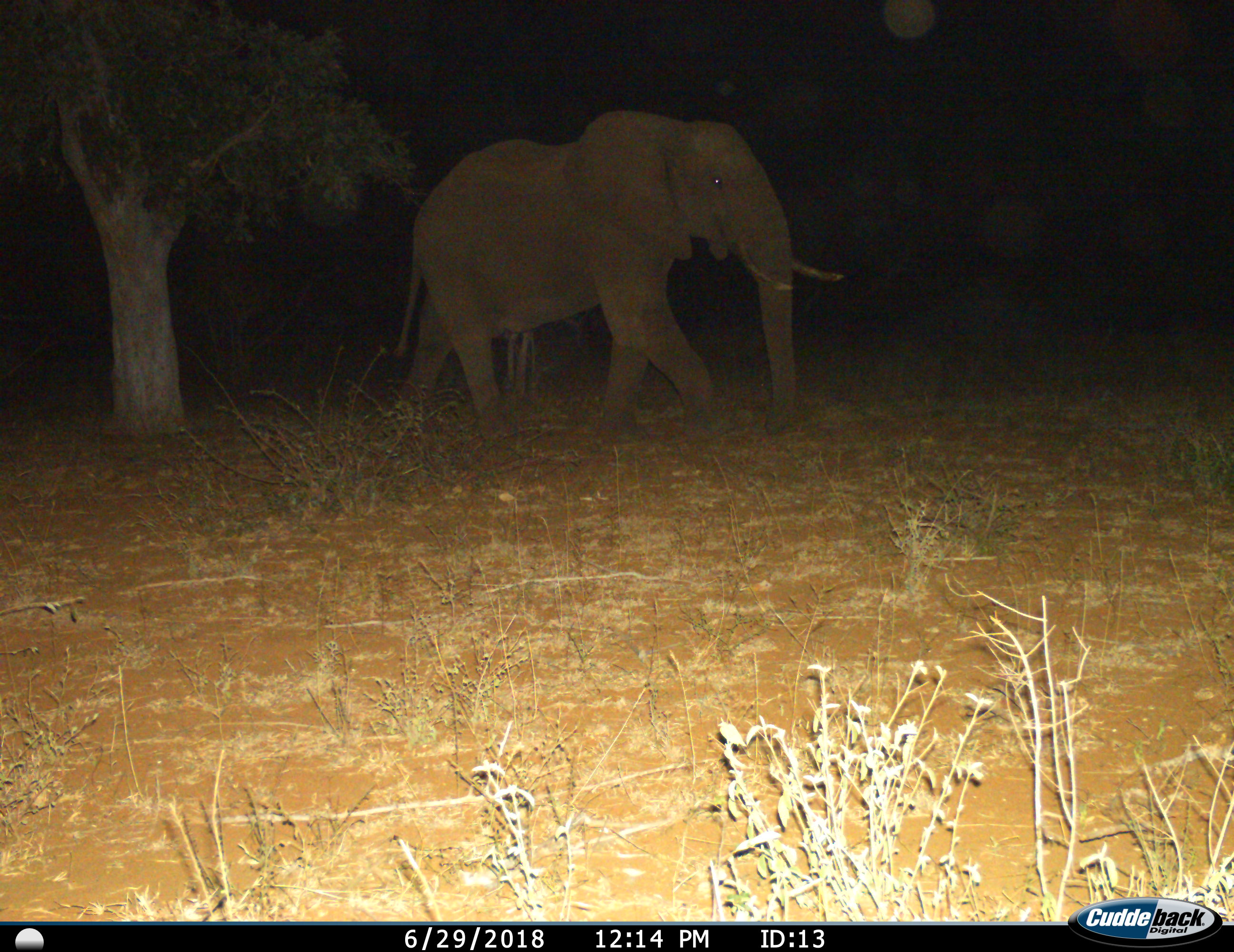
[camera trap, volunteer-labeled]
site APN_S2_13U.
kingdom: Animalia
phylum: Chordata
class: Mammalia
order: Proboscidea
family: Elephantidae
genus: Loxodonta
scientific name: Loxodonta africana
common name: african bush elephant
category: elephant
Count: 1.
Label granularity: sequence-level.